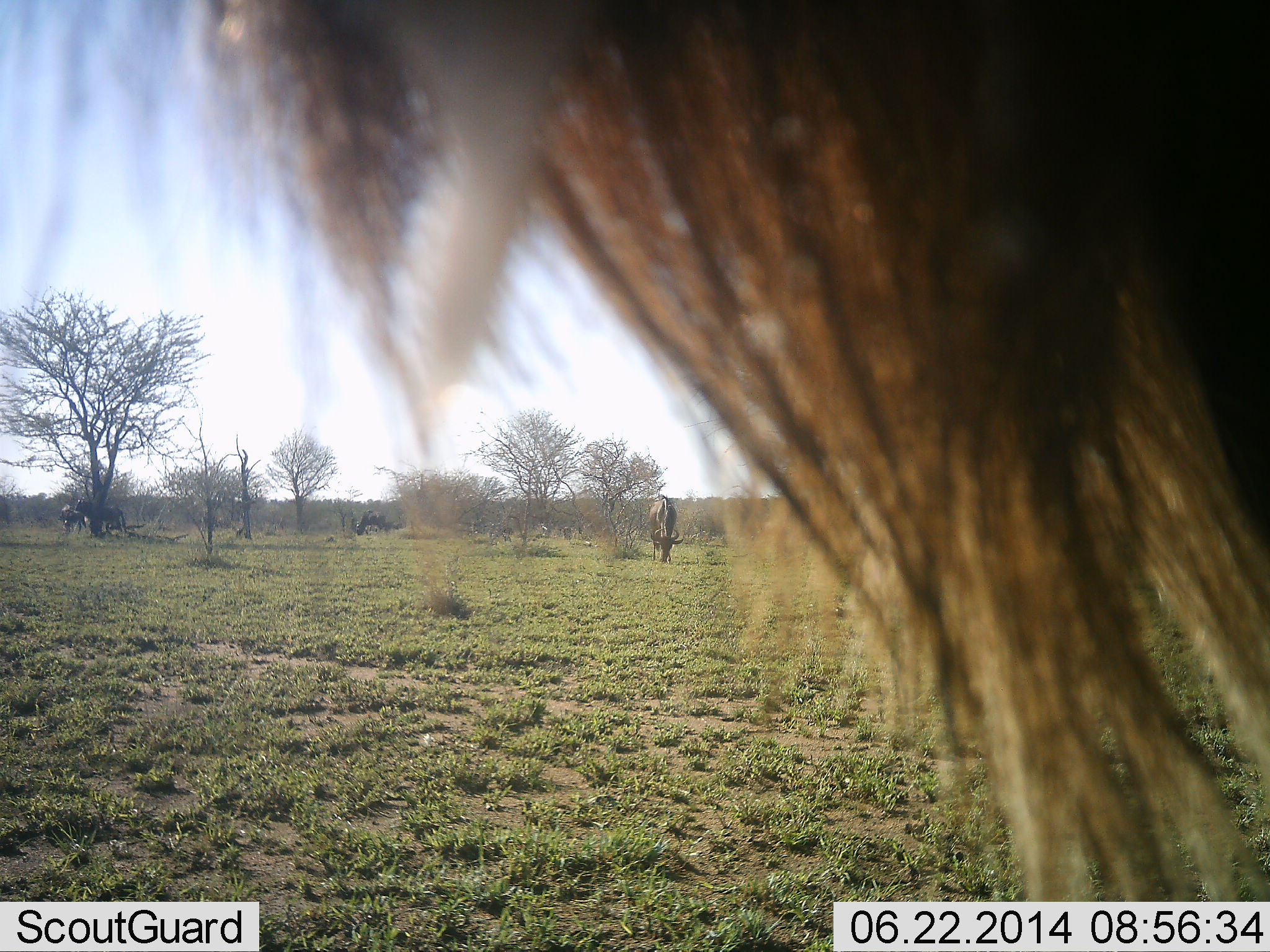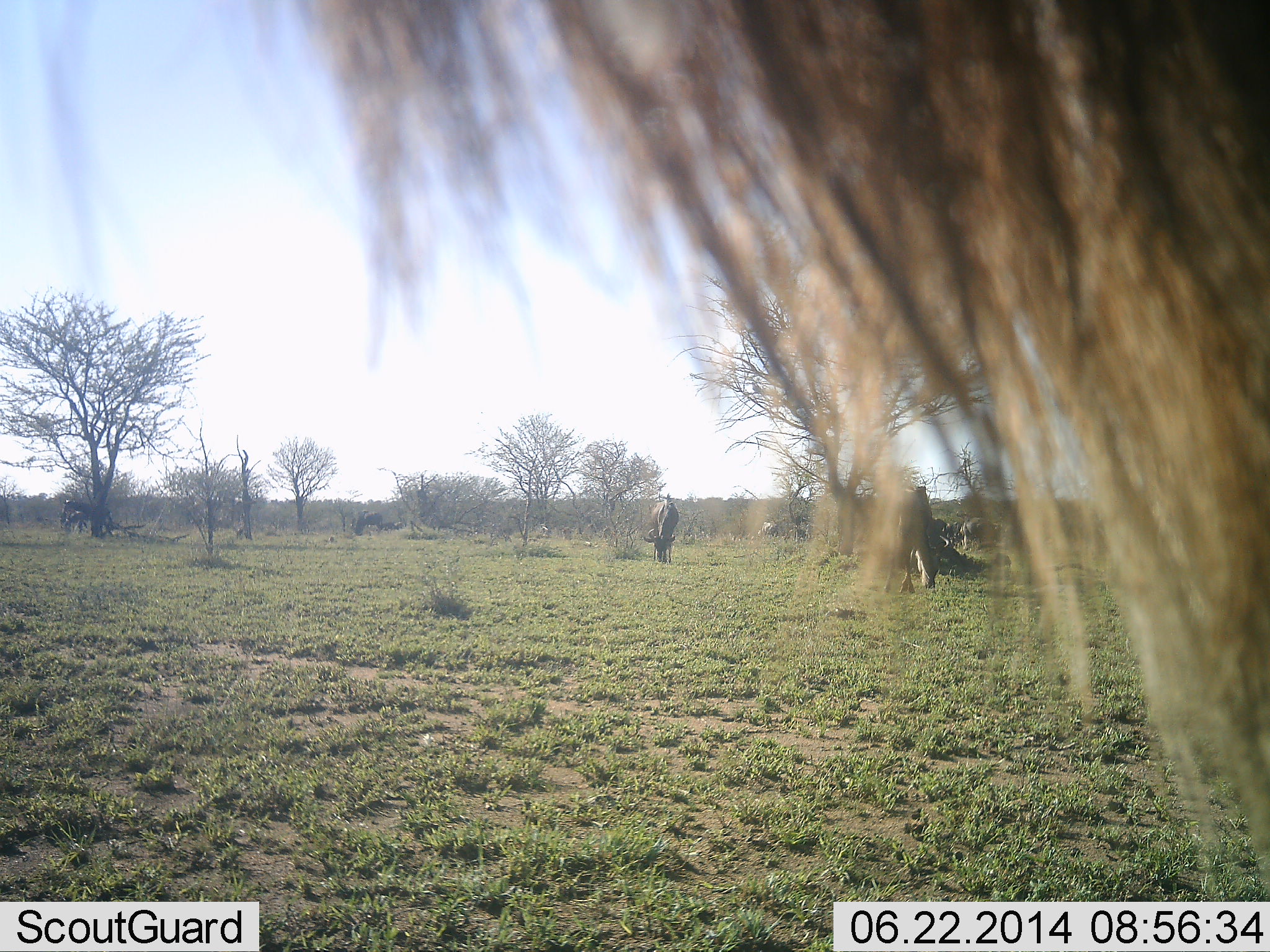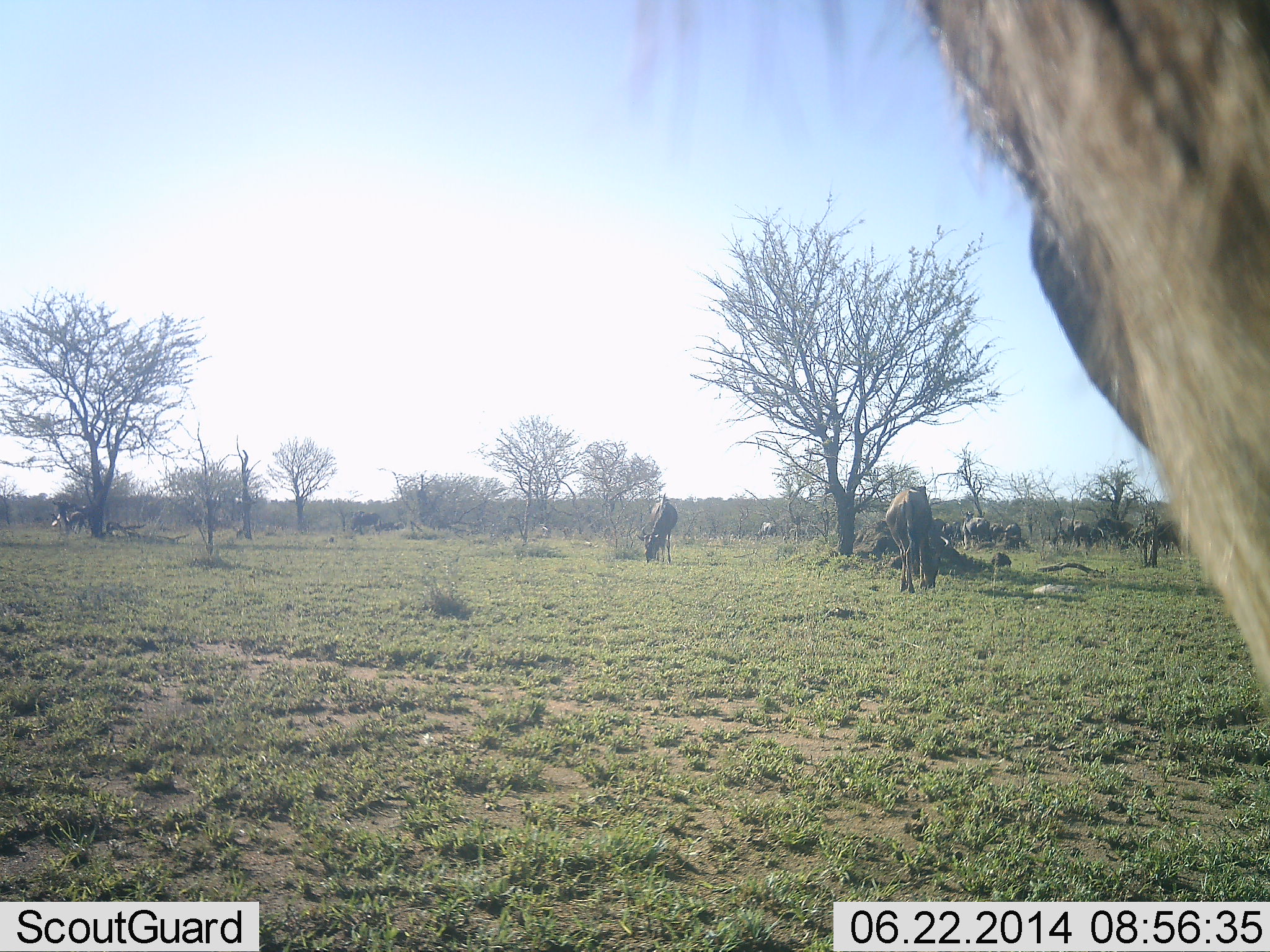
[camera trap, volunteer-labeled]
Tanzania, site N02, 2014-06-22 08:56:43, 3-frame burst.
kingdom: Animalia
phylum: Chordata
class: Mammalia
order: Artiodactyla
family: Bovidae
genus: Connochaetes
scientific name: Connochaetes taurinus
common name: blue wildebeest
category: wildebeest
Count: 6.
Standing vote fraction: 80%.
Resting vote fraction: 0%.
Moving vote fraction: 40%.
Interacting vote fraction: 0%.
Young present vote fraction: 0%.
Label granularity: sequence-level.